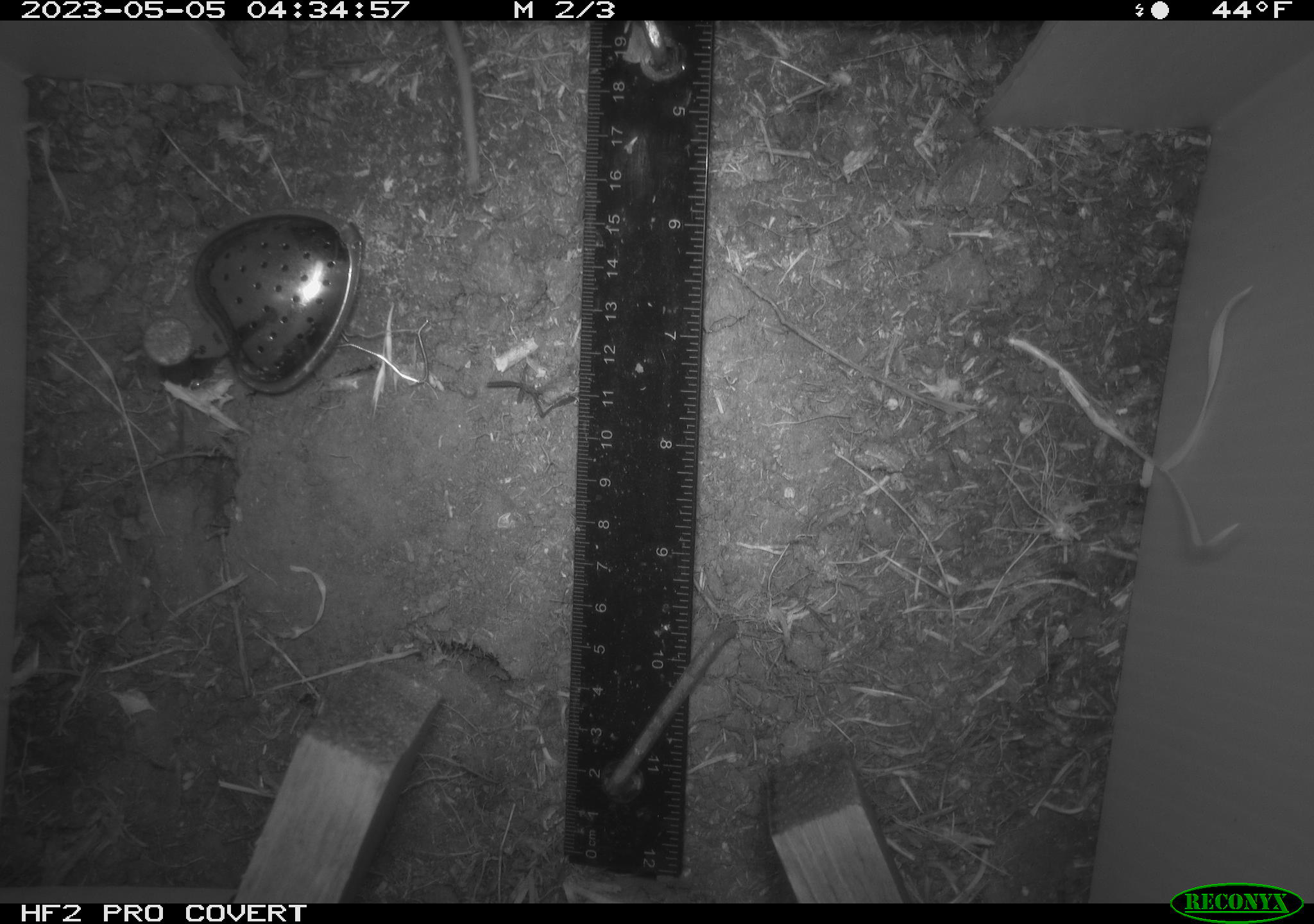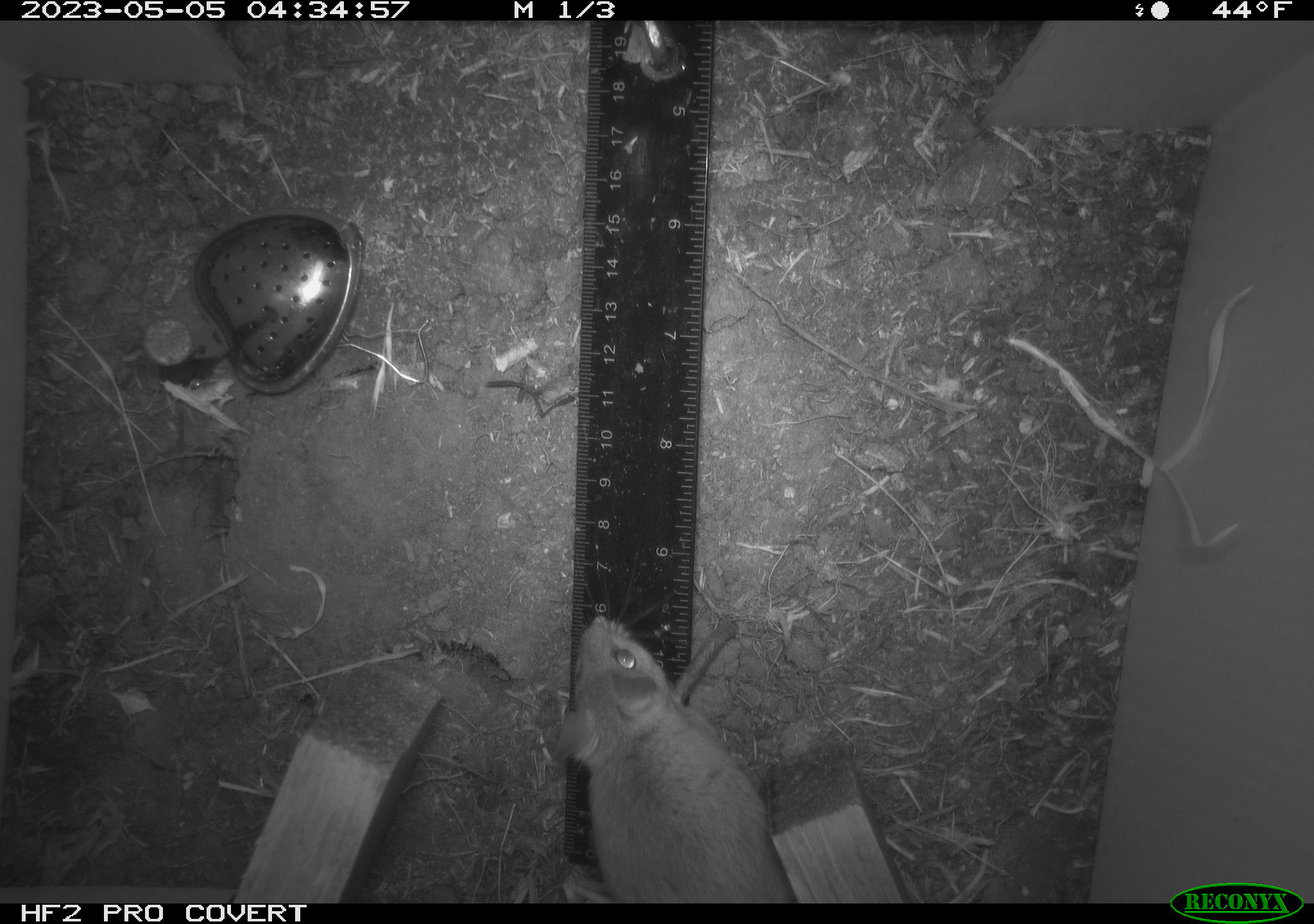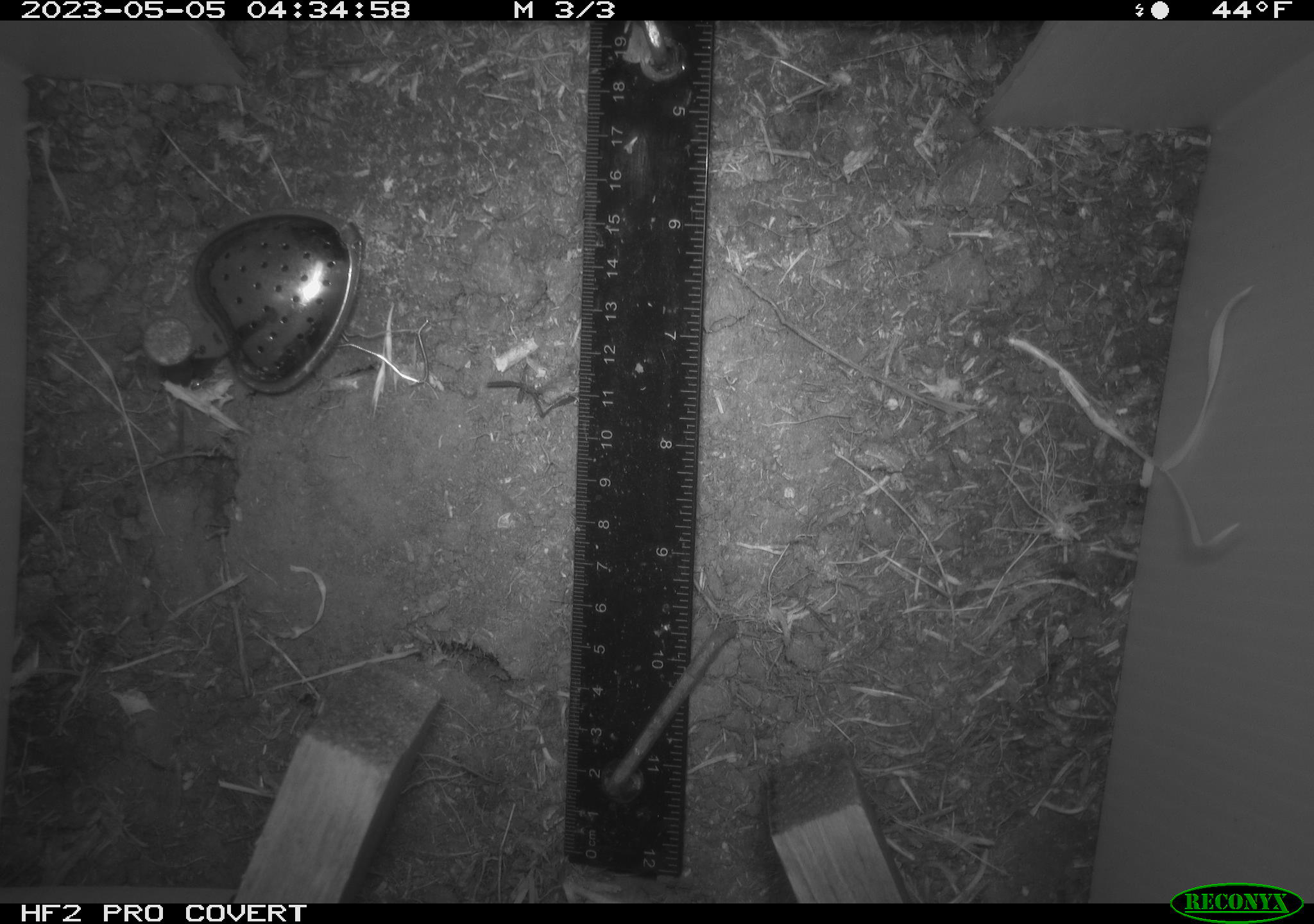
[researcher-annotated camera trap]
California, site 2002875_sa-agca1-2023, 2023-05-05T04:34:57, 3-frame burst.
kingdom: Animalia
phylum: Chordata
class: Mammalia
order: Rodentia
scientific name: Rodentia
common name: mouse species